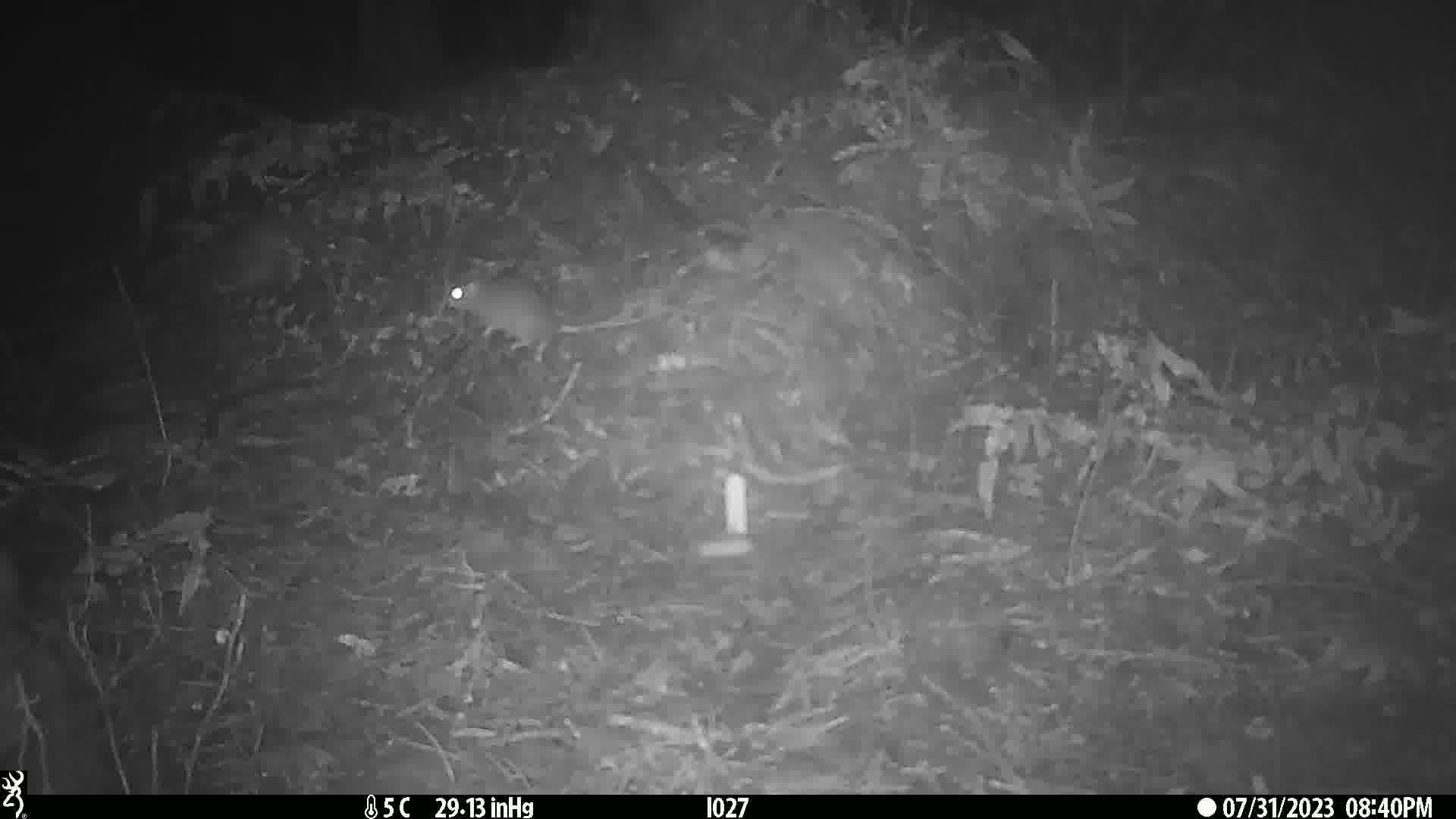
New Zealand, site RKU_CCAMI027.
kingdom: Animalia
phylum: Chordata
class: Mammalia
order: Rodentia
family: Muridae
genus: Rattus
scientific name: Rattus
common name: rat